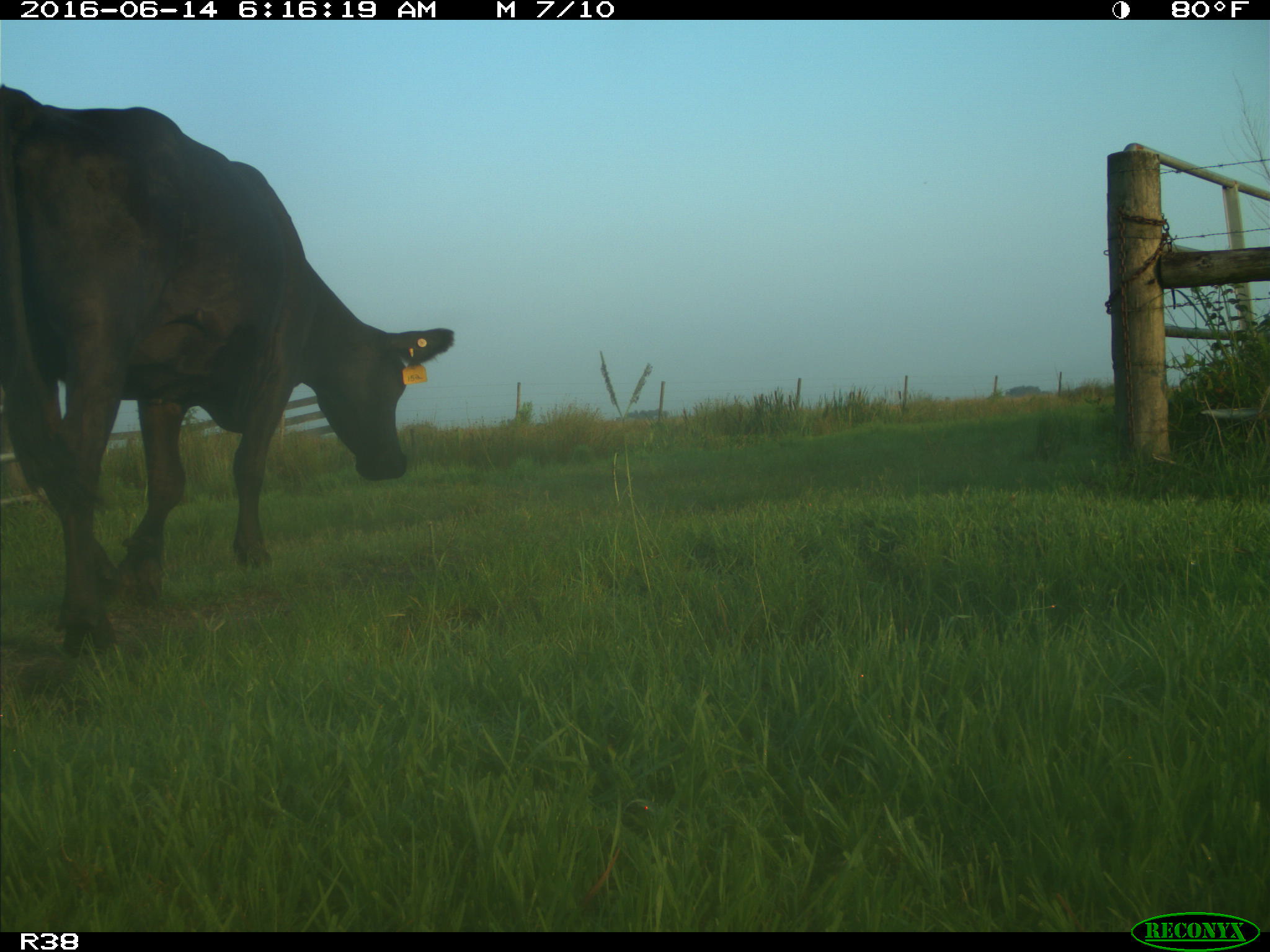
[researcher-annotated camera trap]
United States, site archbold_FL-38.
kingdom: Animalia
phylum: Chordata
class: Mammalia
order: Artiodactyla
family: Bovidae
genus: Bos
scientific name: Bos taurus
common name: domestic cow